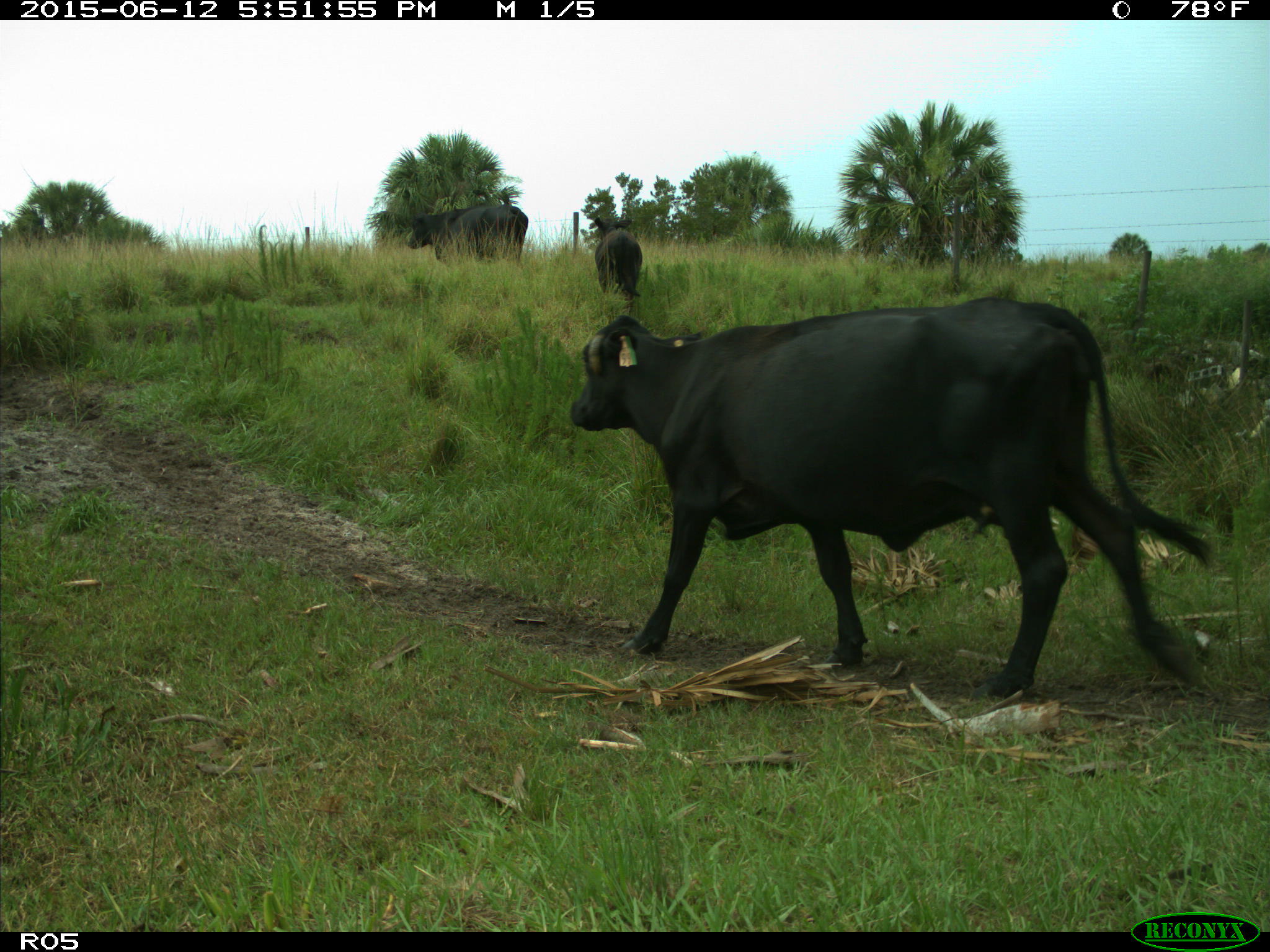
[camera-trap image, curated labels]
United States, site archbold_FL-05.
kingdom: Animalia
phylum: Chordata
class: Mammalia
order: Artiodactyla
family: Bovidae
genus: Bos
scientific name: Bos taurus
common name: domestic cow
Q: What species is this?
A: Bos taurus (domestic cow).